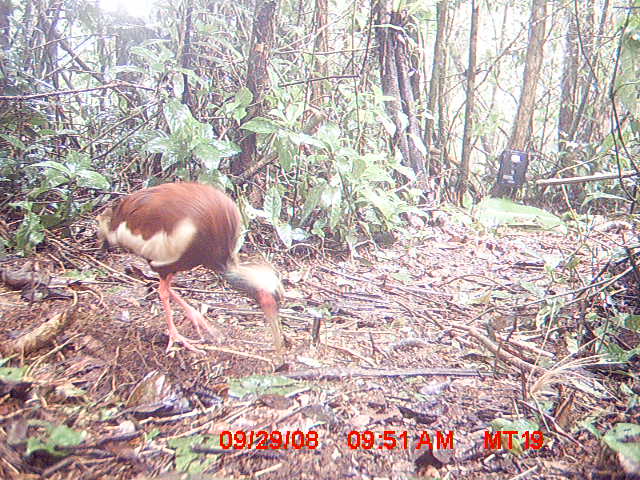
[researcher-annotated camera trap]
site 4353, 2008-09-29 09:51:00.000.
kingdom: Animalia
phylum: Chordata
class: Aves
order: Pelecaniformes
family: Threskiornithidae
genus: Lophotibis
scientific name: Lophotibis cristata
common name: madagascan ibis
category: lophotibis cristataa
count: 1